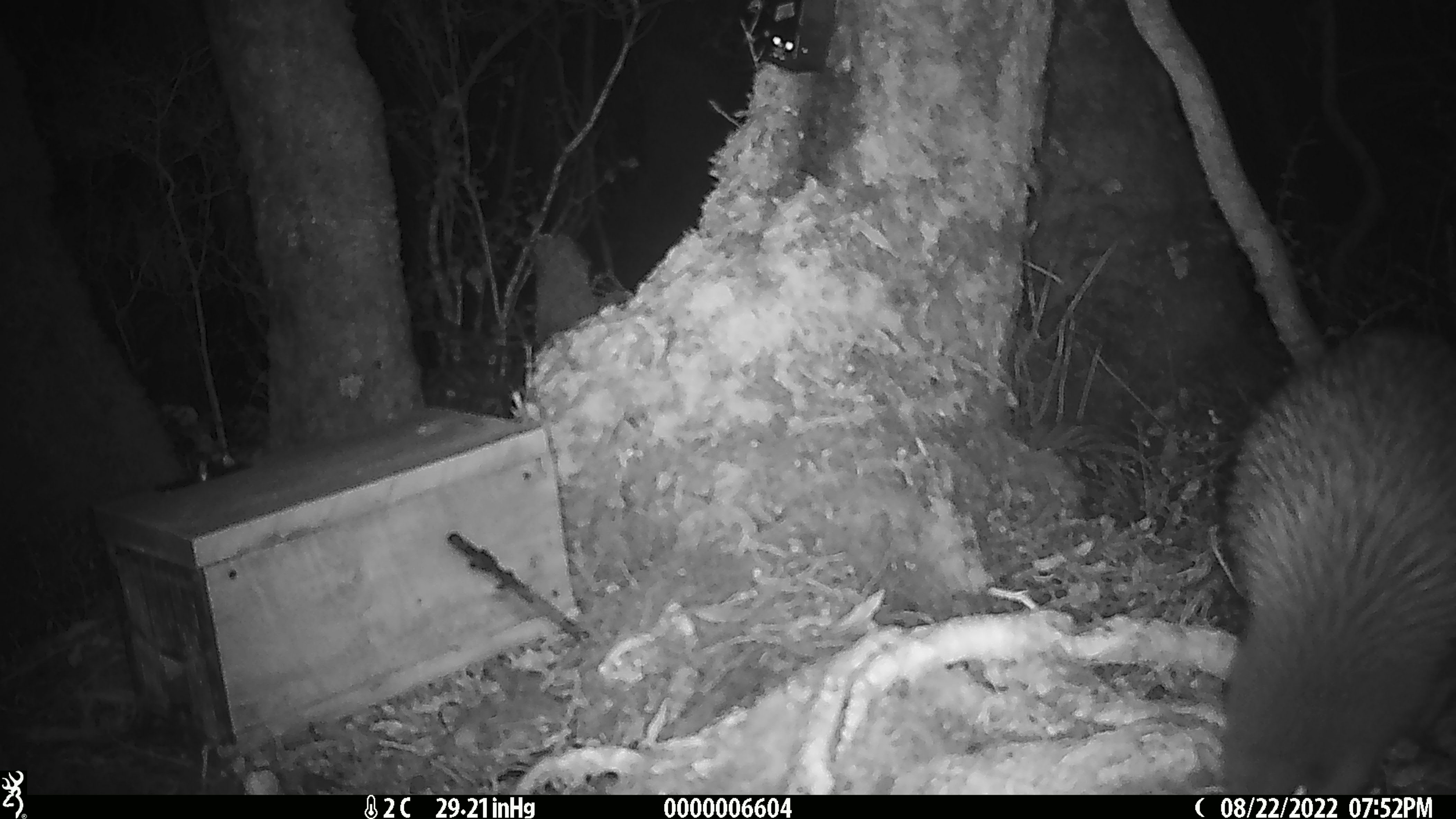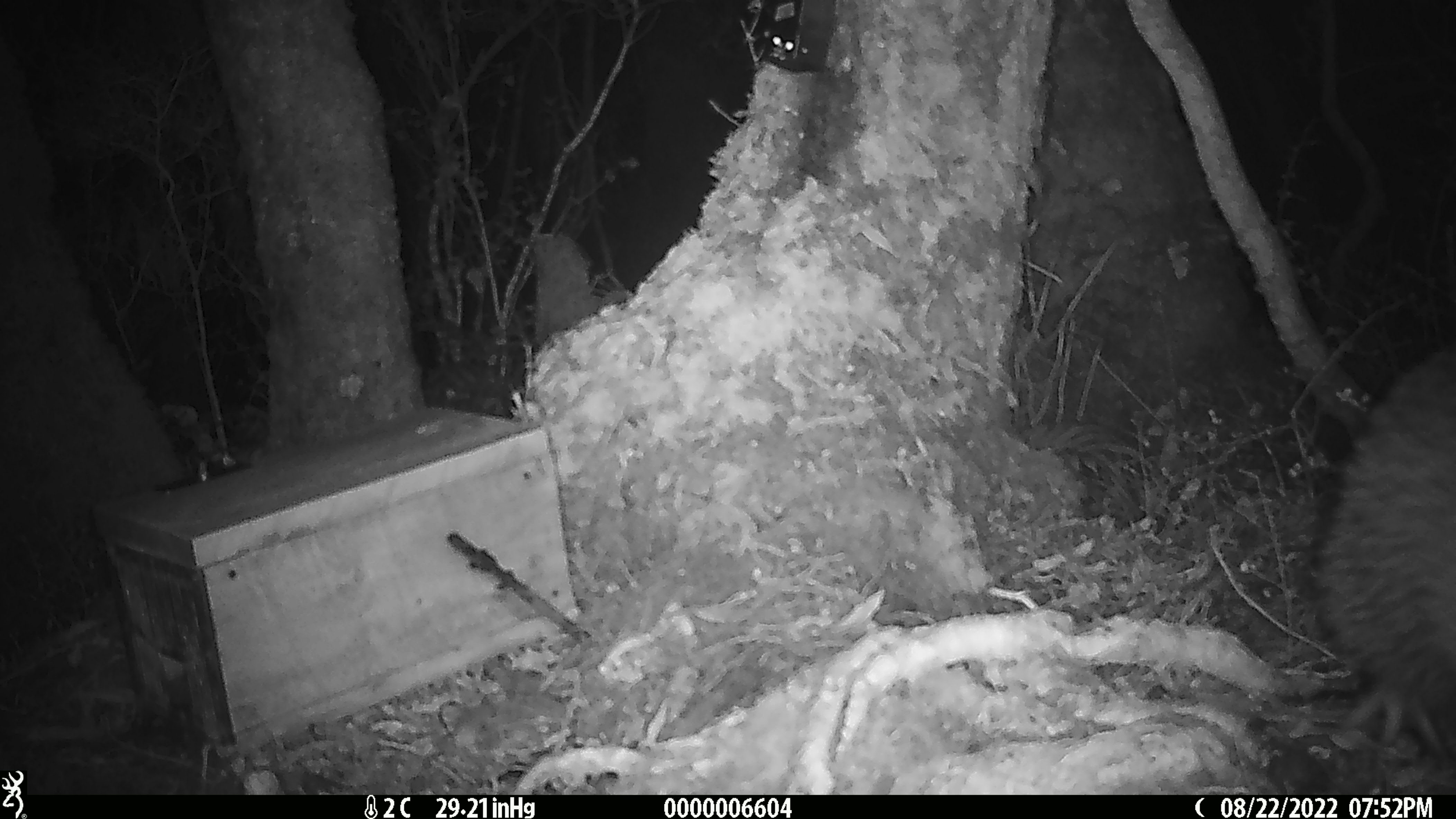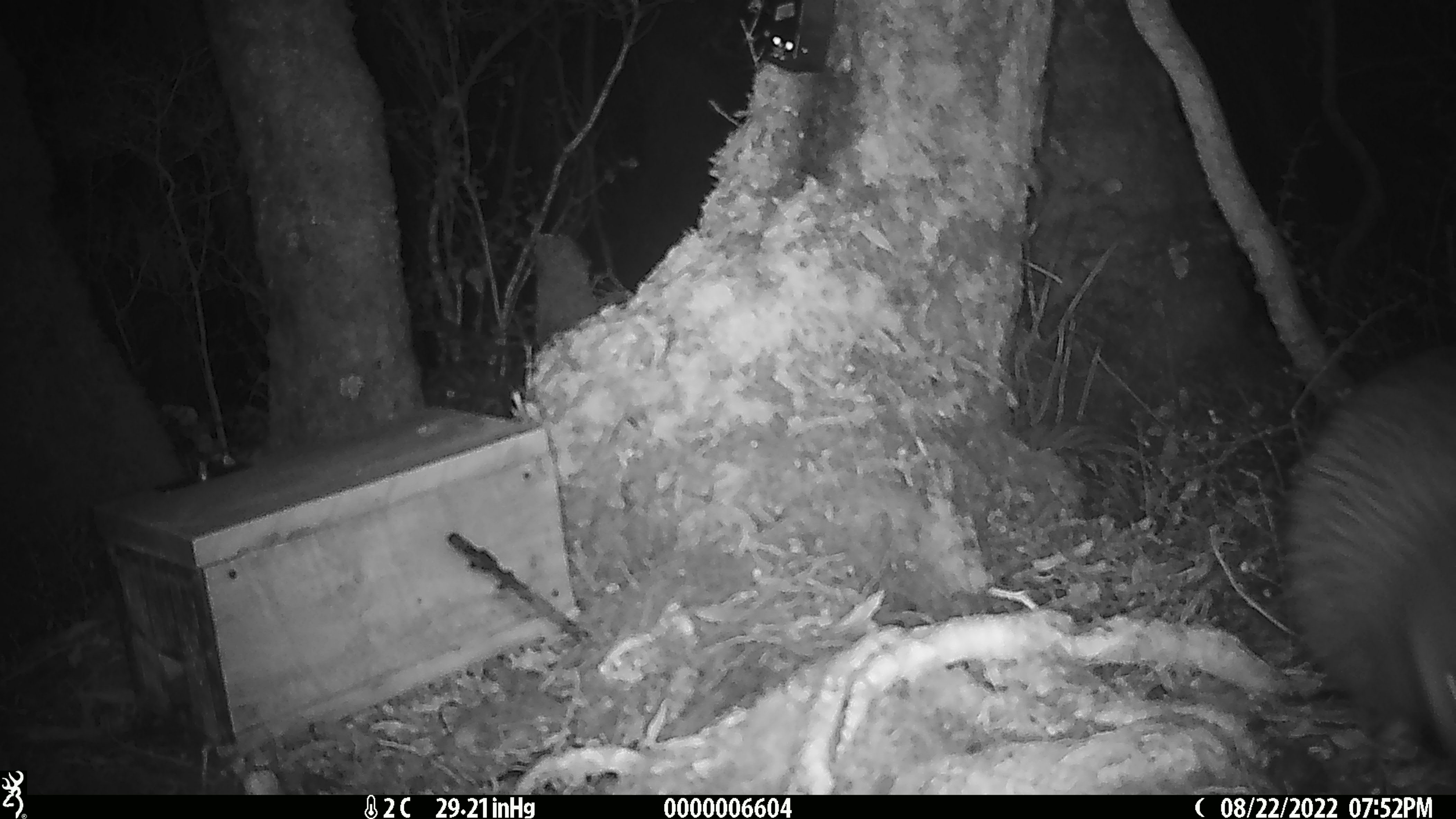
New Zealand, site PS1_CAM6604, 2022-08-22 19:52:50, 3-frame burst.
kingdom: Animalia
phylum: Chordata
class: Aves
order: Apterygiformes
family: Apterygidae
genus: Apteryx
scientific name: Apteryx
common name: kiwi